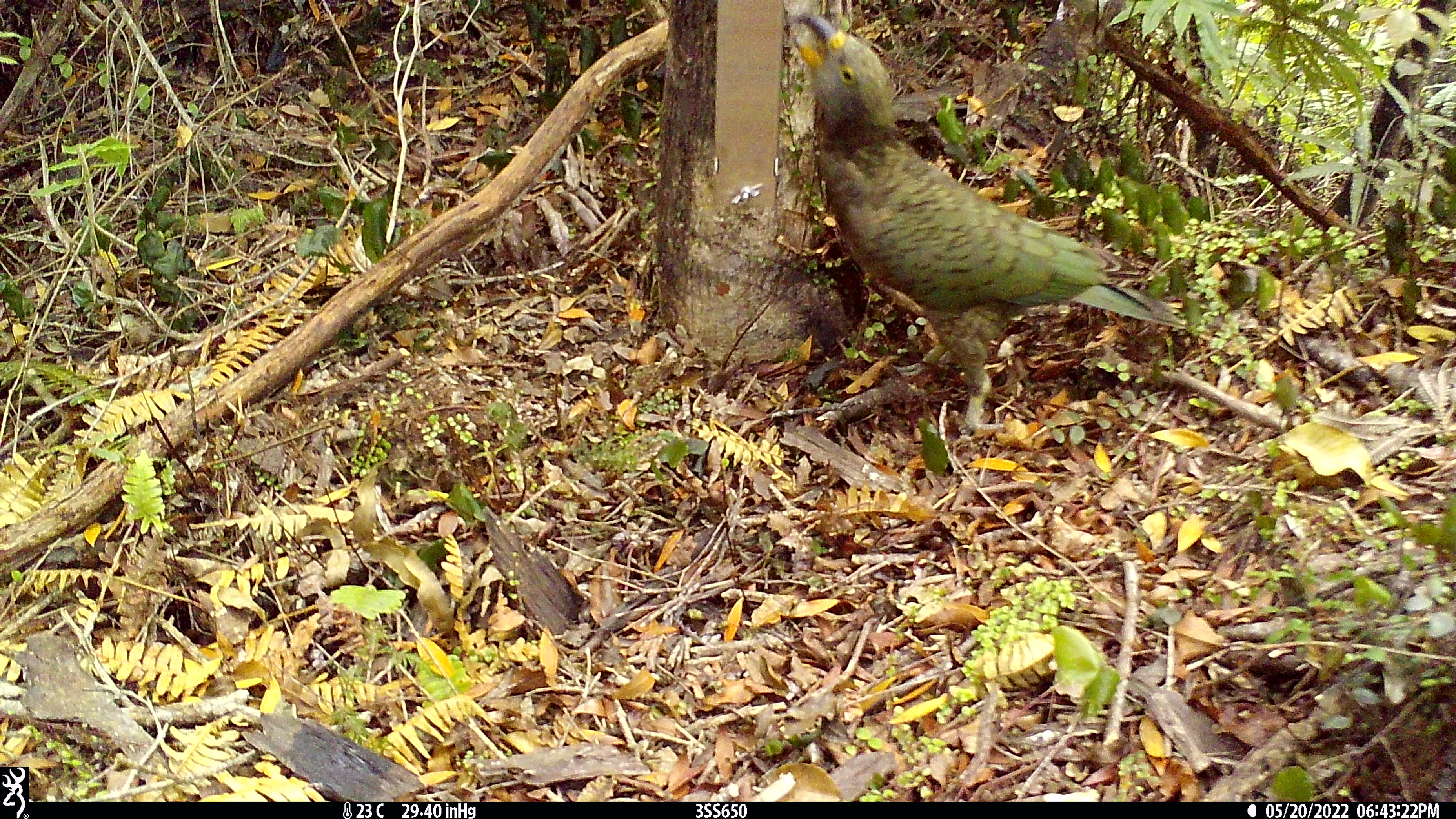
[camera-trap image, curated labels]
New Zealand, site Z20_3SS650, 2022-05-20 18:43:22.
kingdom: Animalia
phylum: Chordata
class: Aves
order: Psittaciformes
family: Strigopidae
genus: Nestor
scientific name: Nestor notabilis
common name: kea